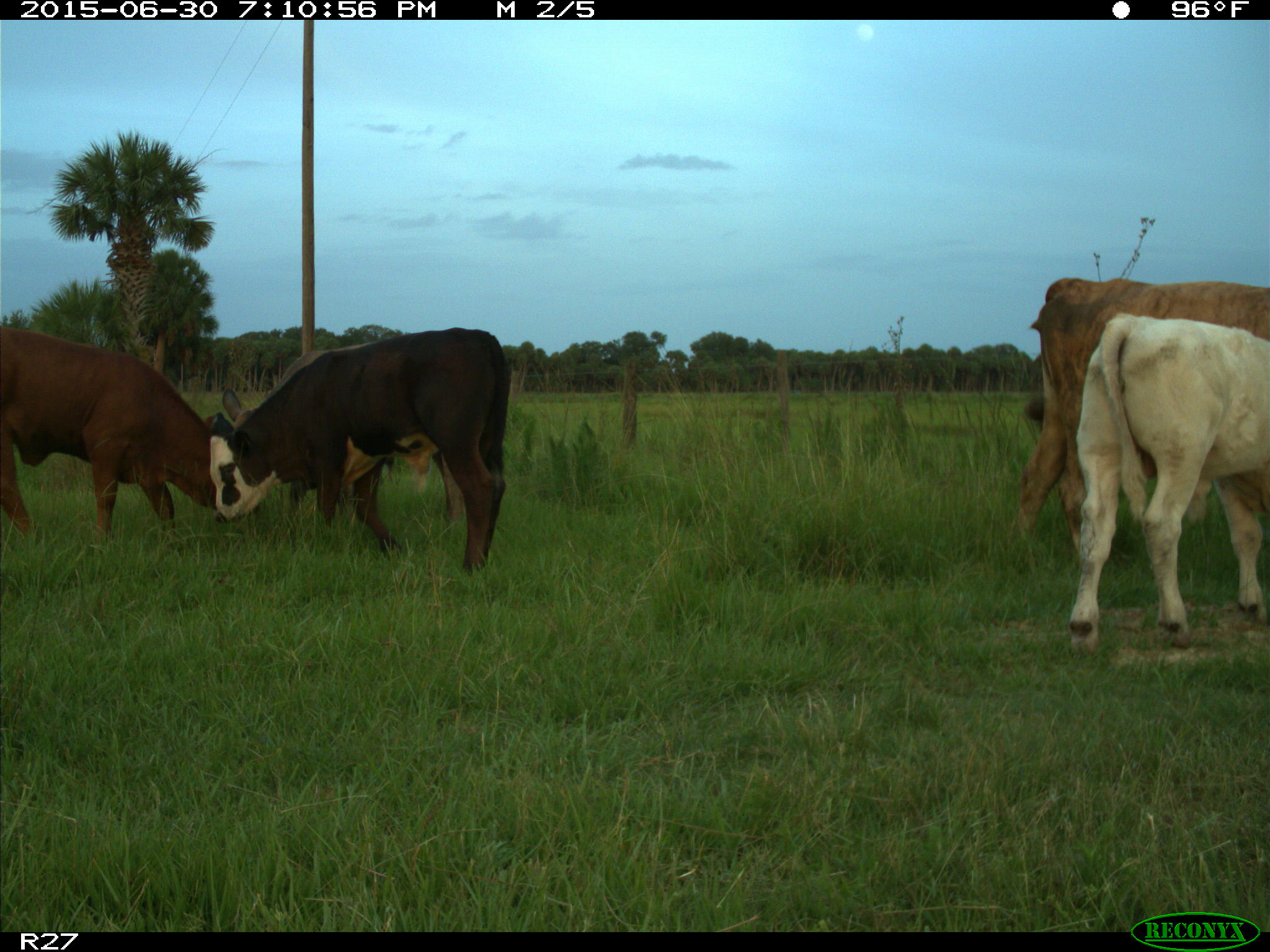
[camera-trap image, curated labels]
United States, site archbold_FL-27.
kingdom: Animalia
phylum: Chordata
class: Mammalia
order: Artiodactyla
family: Bovidae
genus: Bos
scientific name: Bos taurus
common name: domestic cow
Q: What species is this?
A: Bos taurus (domestic cow).